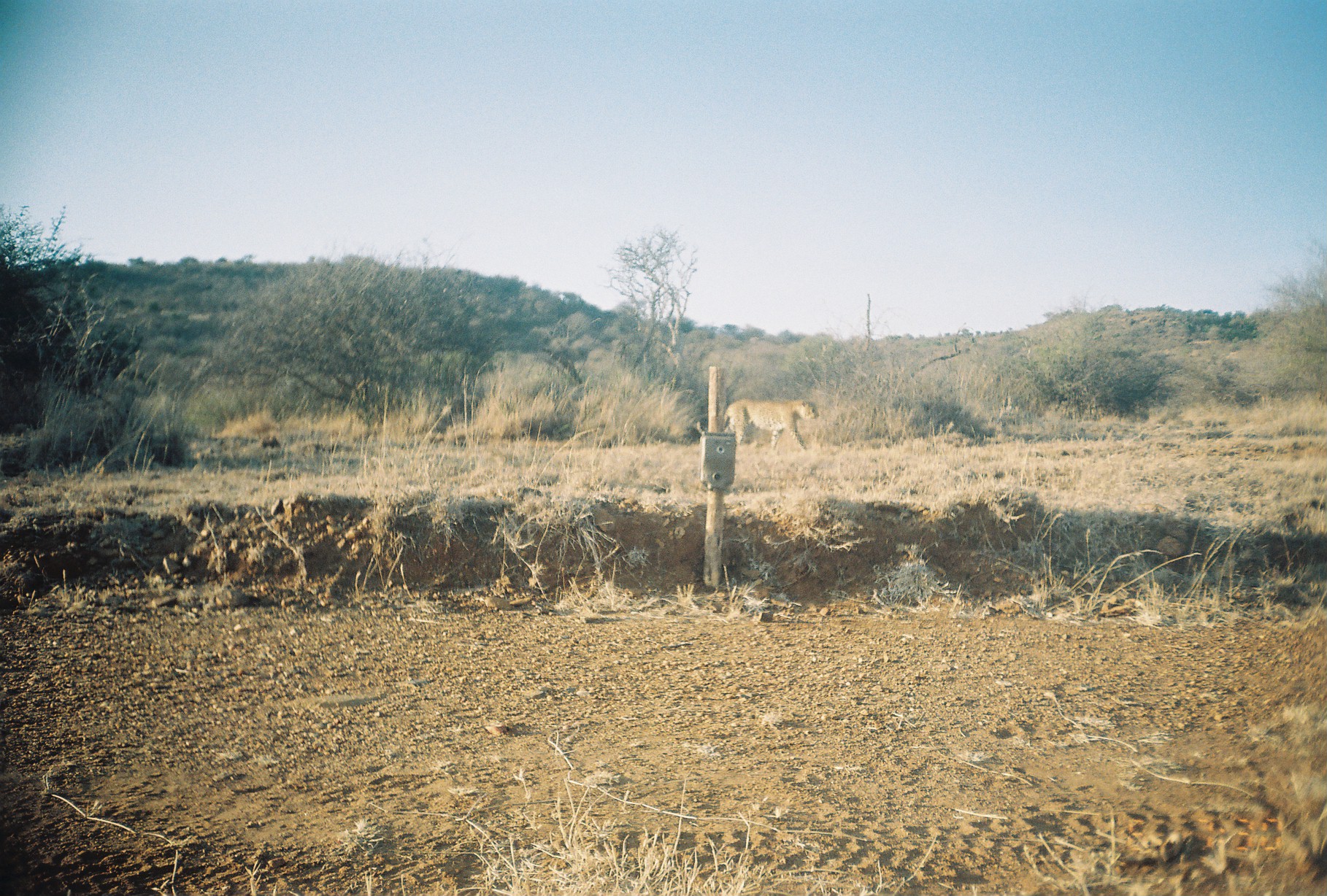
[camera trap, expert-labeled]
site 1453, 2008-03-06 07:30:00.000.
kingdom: Animalia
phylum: Chordata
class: Mammalia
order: Carnivora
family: Felidae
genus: Panthera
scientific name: Panthera pardus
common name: leopard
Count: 1.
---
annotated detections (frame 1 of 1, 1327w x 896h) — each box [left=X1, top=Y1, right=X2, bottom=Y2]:
panthera pardus: [left=695, top=398, right=819, bottom=453]